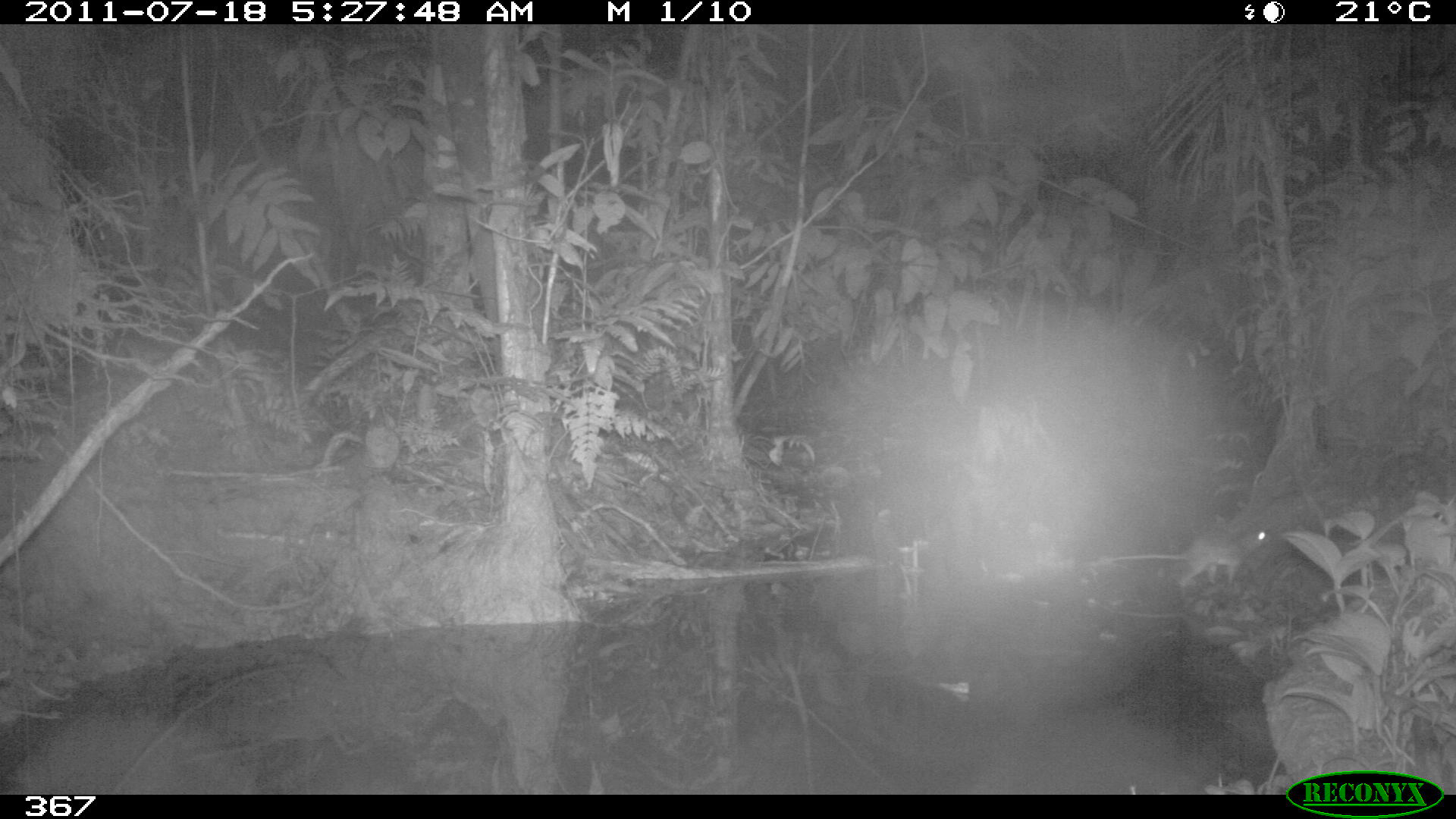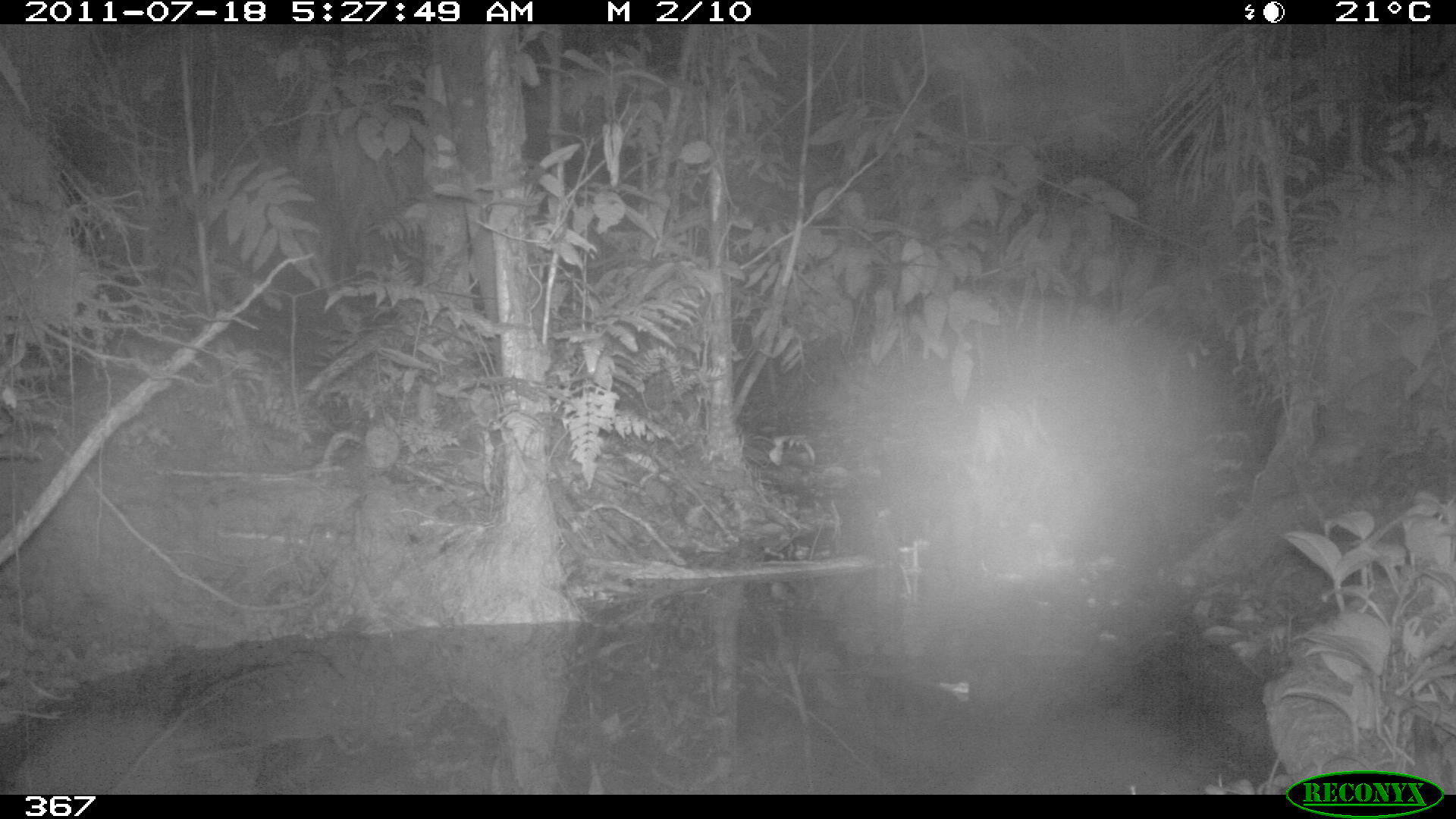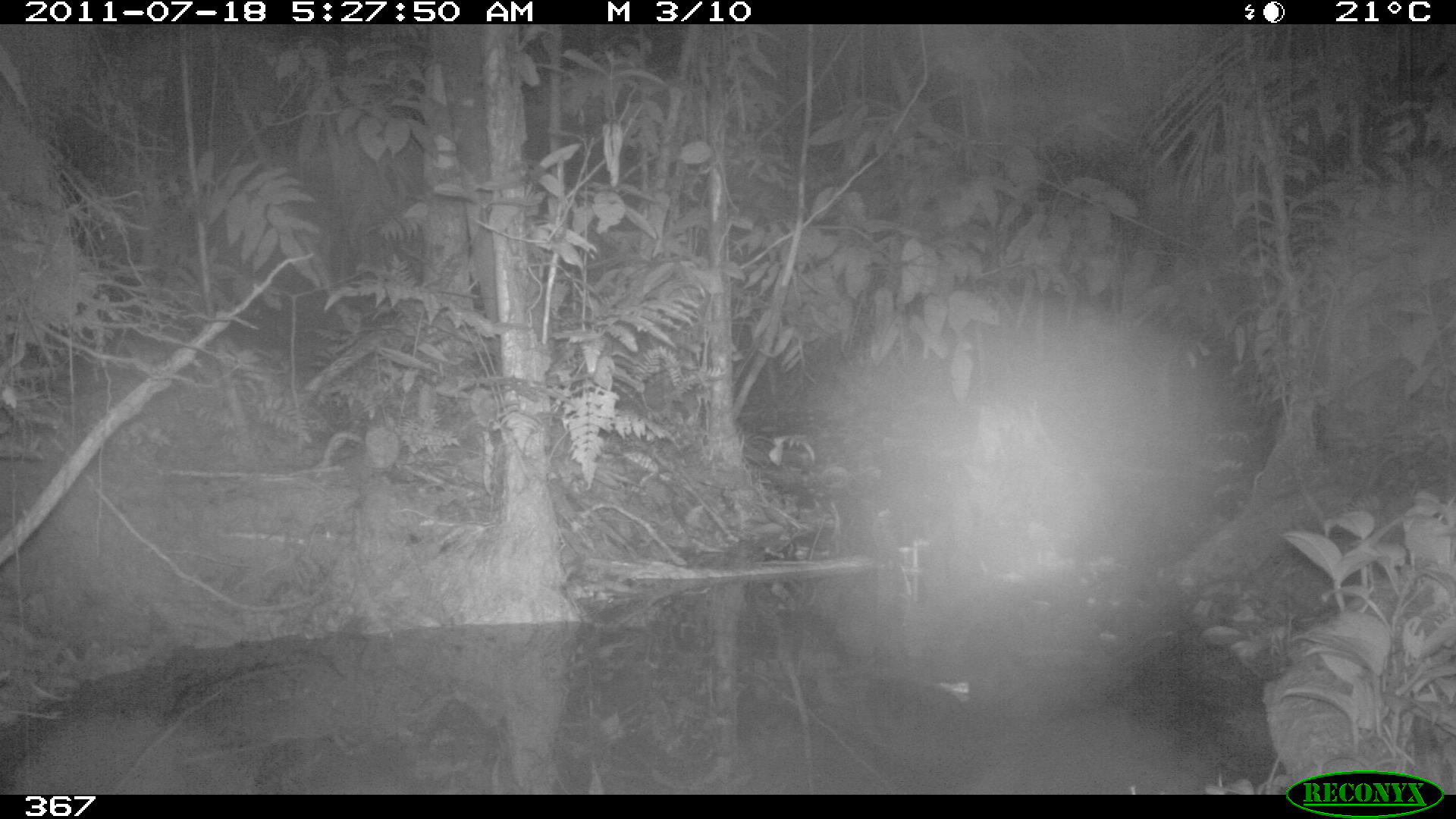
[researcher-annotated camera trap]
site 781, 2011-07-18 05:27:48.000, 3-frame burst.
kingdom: Animalia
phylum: Chordata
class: Mammalia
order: Rodentia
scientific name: Rodentia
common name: rodents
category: unknown rodent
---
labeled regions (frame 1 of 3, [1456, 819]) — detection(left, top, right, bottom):
unknown rodent: detection(1105, 528, 1272, 585)